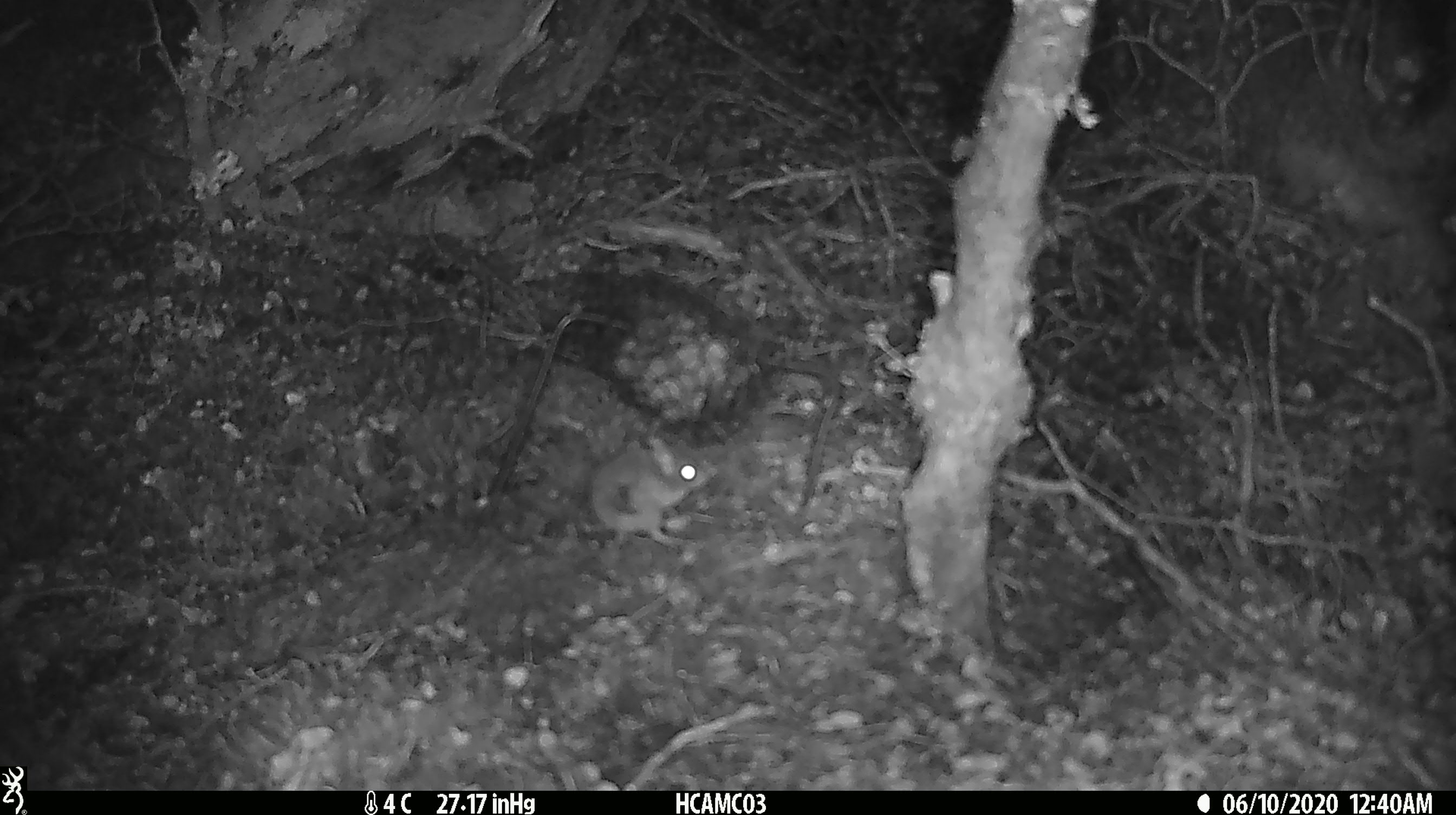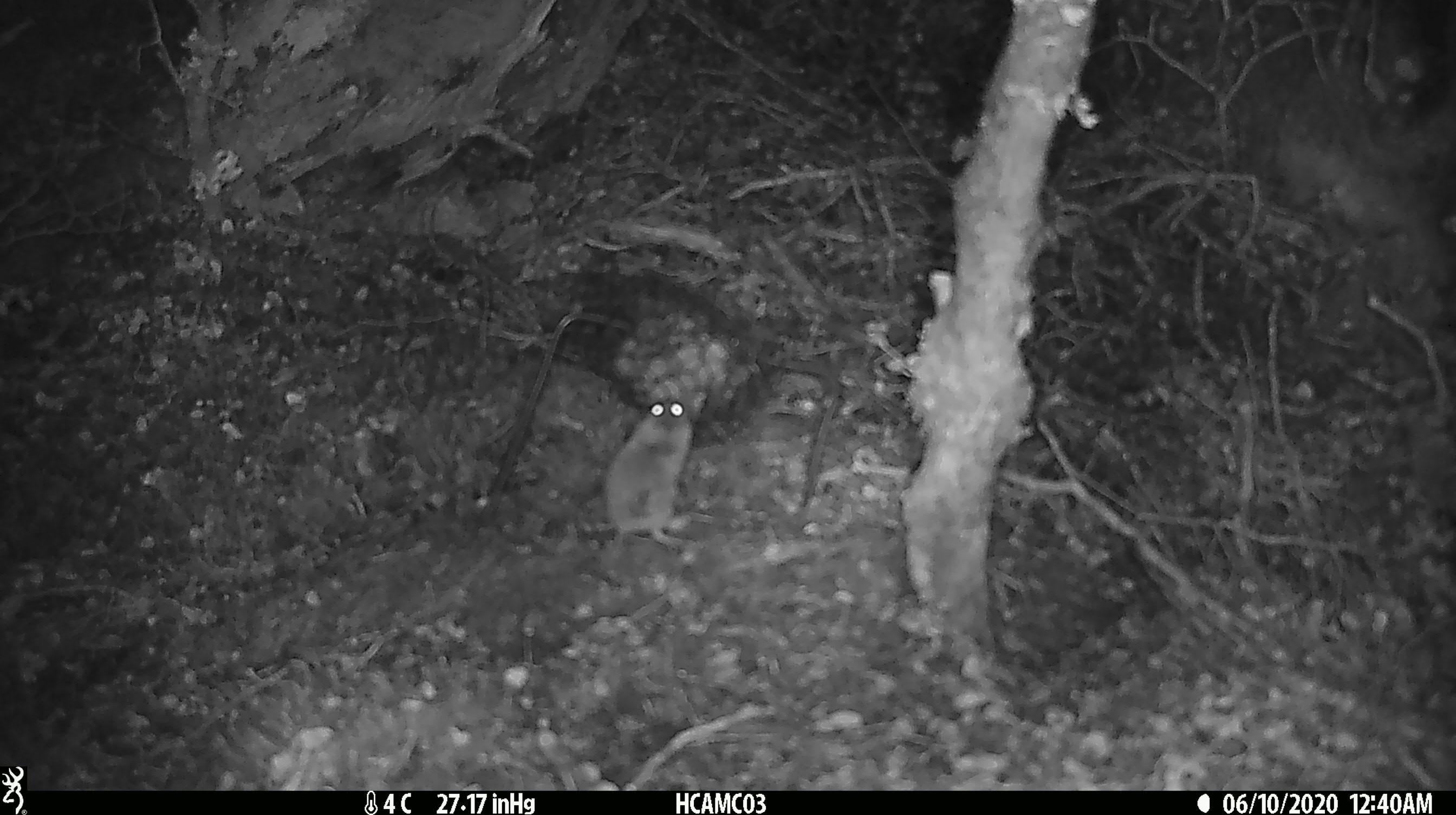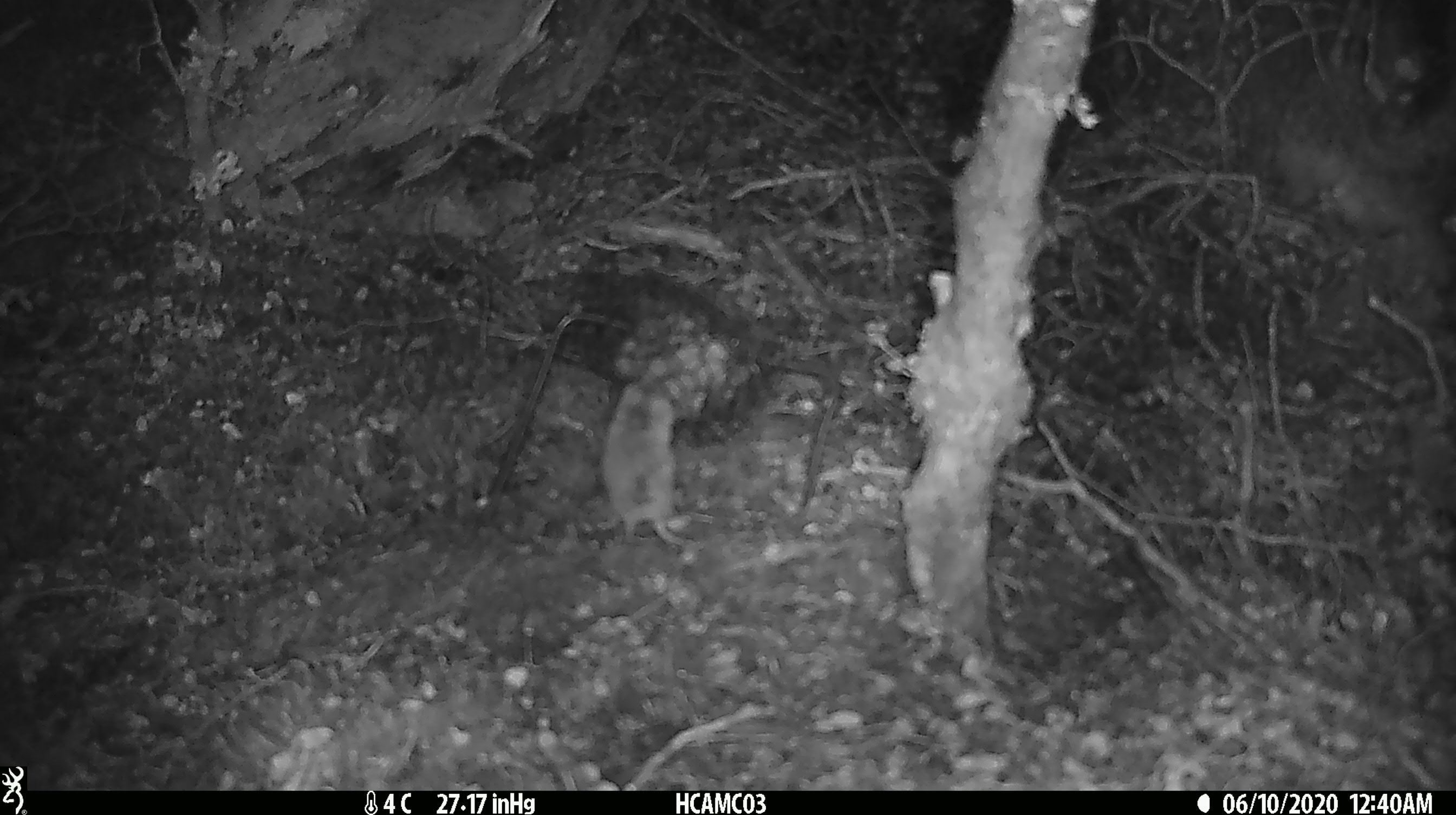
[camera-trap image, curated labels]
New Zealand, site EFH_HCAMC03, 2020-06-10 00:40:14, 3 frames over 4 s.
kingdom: Animalia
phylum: Chordata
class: Mammalia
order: Rodentia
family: Muridae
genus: Mus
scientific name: Mus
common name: mouse